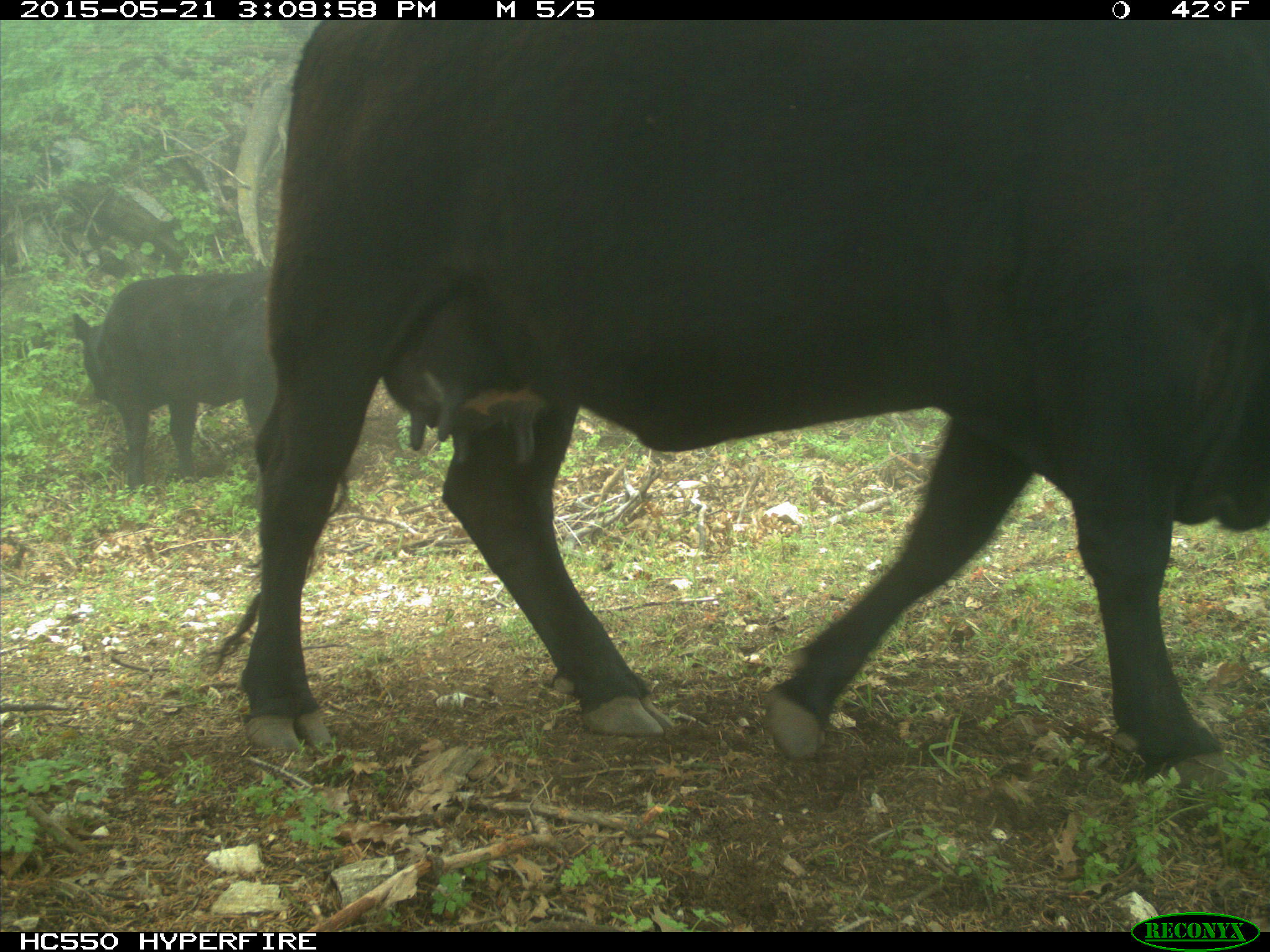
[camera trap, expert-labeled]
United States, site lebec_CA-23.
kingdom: Animalia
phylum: Chordata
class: Mammalia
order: Artiodactyla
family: Bovidae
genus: Bos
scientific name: Bos taurus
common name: domestic cow